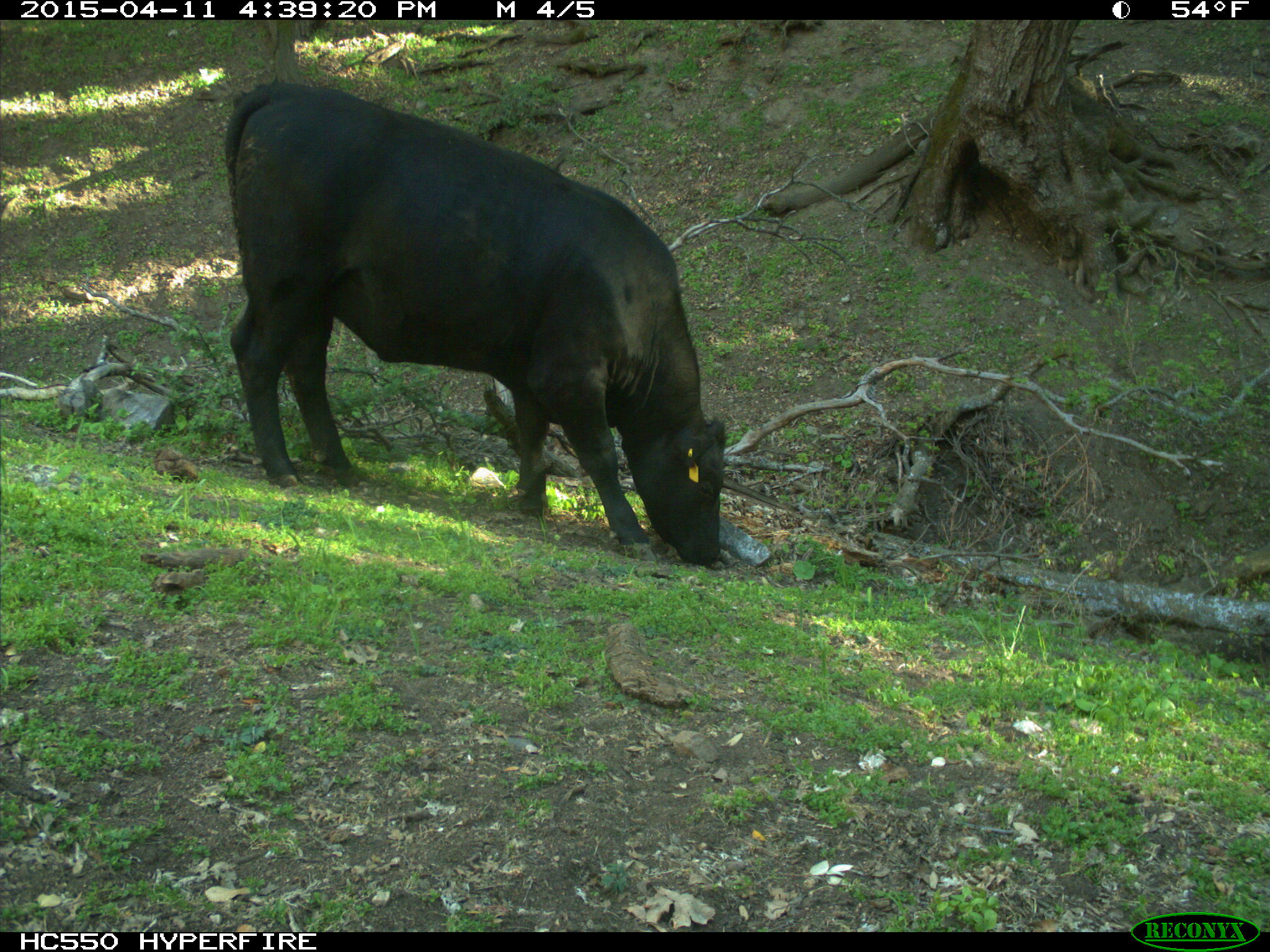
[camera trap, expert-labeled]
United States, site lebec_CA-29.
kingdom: Animalia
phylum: Chordata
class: Mammalia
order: Artiodactyla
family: Bovidae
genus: Bos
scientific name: Bos taurus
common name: domestic cow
Bos taurus (domestic cow).